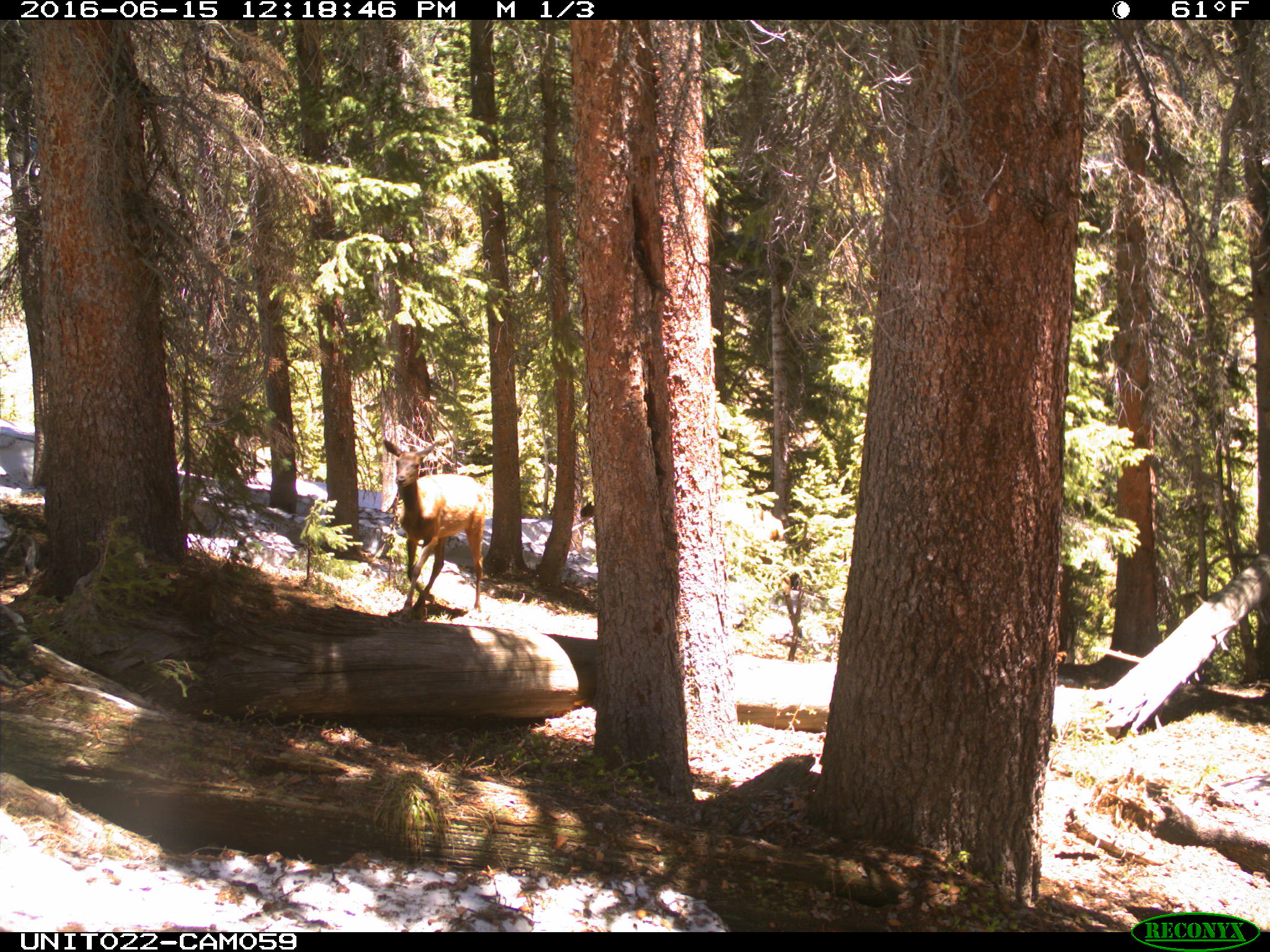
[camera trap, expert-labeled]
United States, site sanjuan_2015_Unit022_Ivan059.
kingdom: Animalia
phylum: Chordata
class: Mammalia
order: Artiodactyla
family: Cervidae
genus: Cervus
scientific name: Cervus elaphus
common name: red deer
Cervus elaphus (red deer).